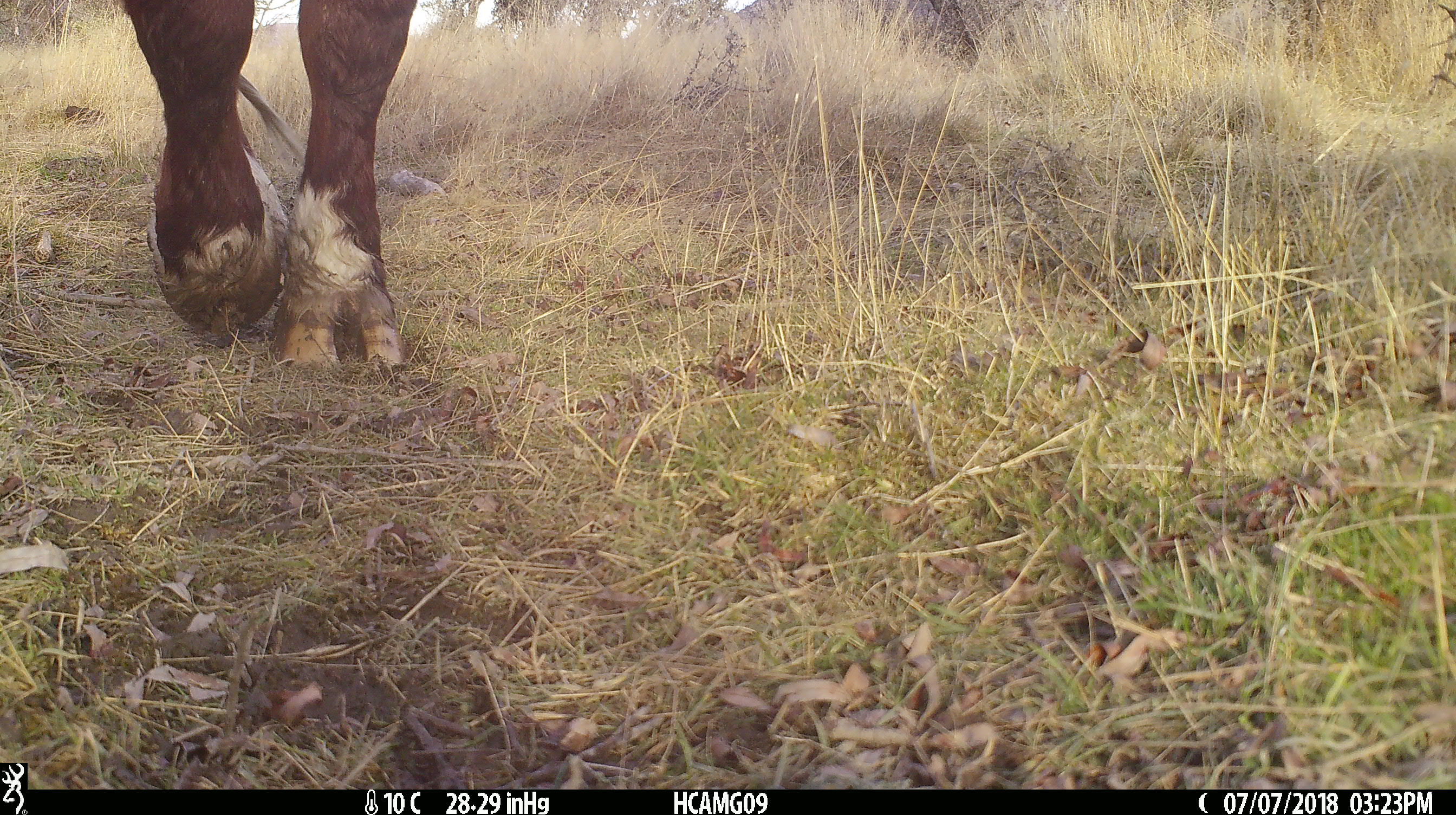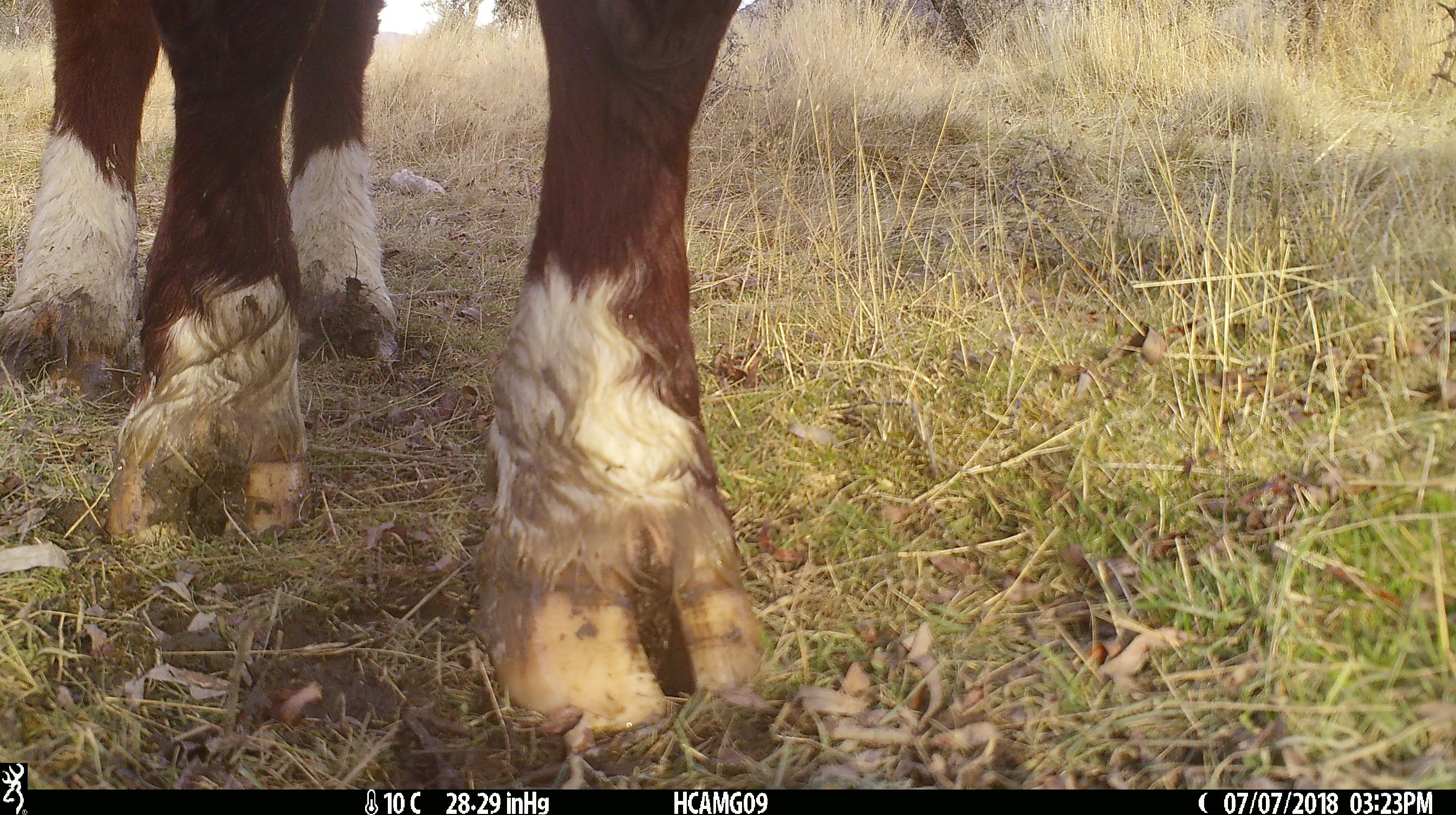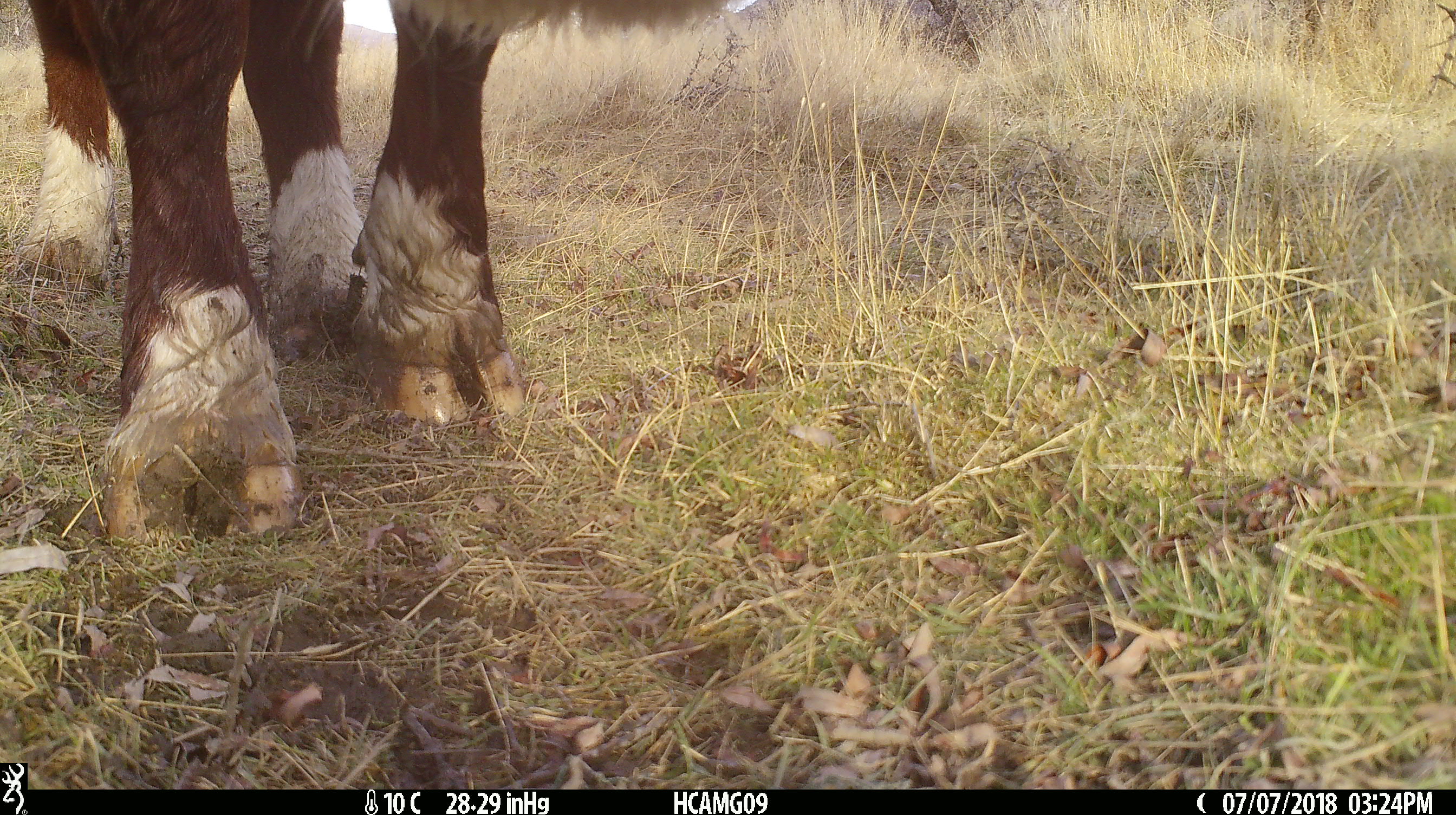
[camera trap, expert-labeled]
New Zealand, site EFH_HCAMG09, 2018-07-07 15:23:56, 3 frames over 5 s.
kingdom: Animalia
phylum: Chordata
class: Mammalia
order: Artiodactyla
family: Bovidae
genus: Bos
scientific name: Bos taurus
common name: domestic cow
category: cow